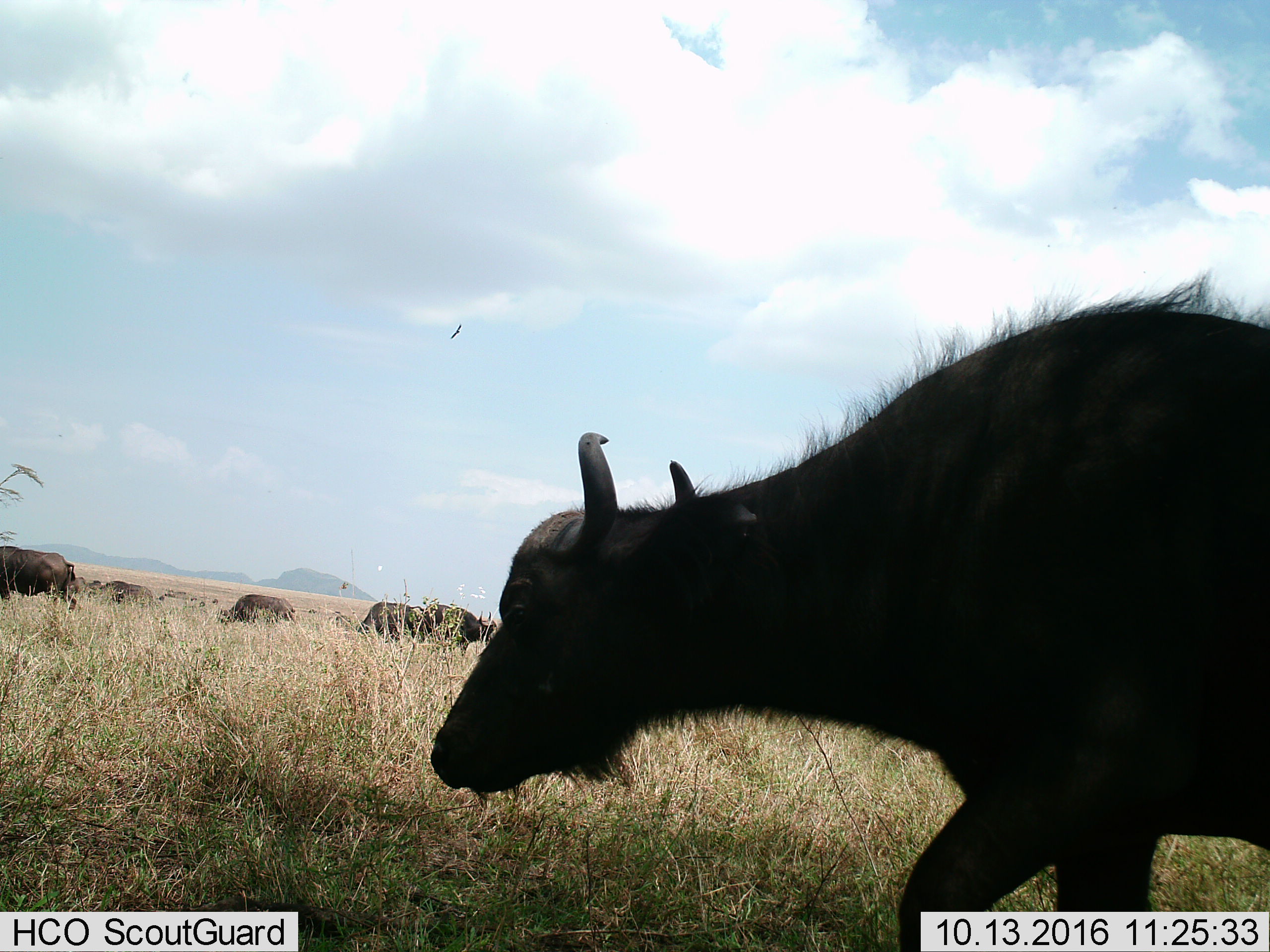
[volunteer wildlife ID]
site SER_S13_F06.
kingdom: Animalia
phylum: Chordata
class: Mammalia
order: Artiodactyla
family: Bovidae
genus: Syncerus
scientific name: Syncerus caffer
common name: african buffalo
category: buffalo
Buffalo (african buffalo) (Syncerus caffer), count 6. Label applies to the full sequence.